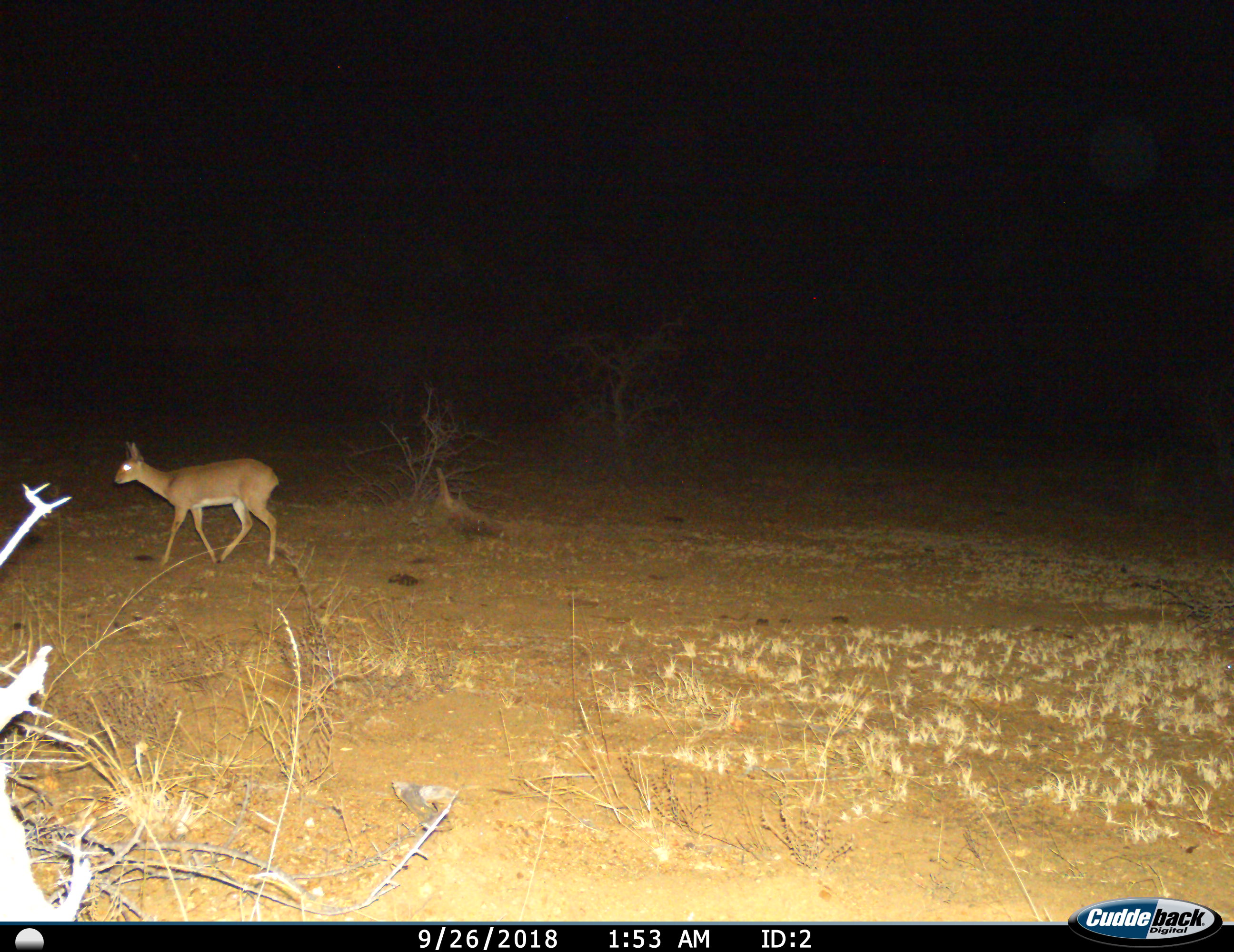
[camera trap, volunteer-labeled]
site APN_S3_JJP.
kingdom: Animalia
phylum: Chordata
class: Mammalia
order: Artiodactyla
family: Bovidae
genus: Raphicerus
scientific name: Raphicerus campestris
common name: steenbok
Steenbok (Raphicerus campestris), count 1. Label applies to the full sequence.